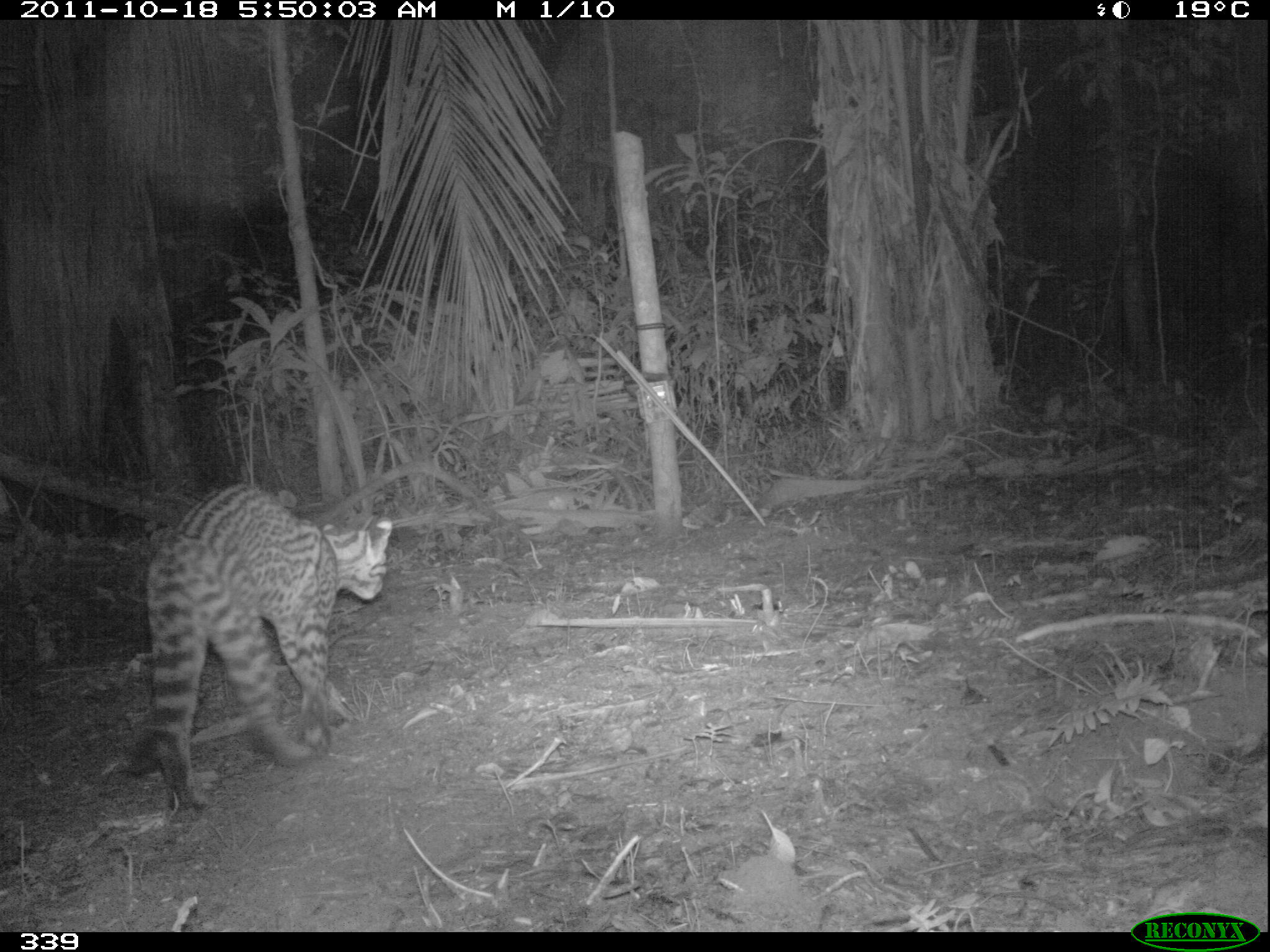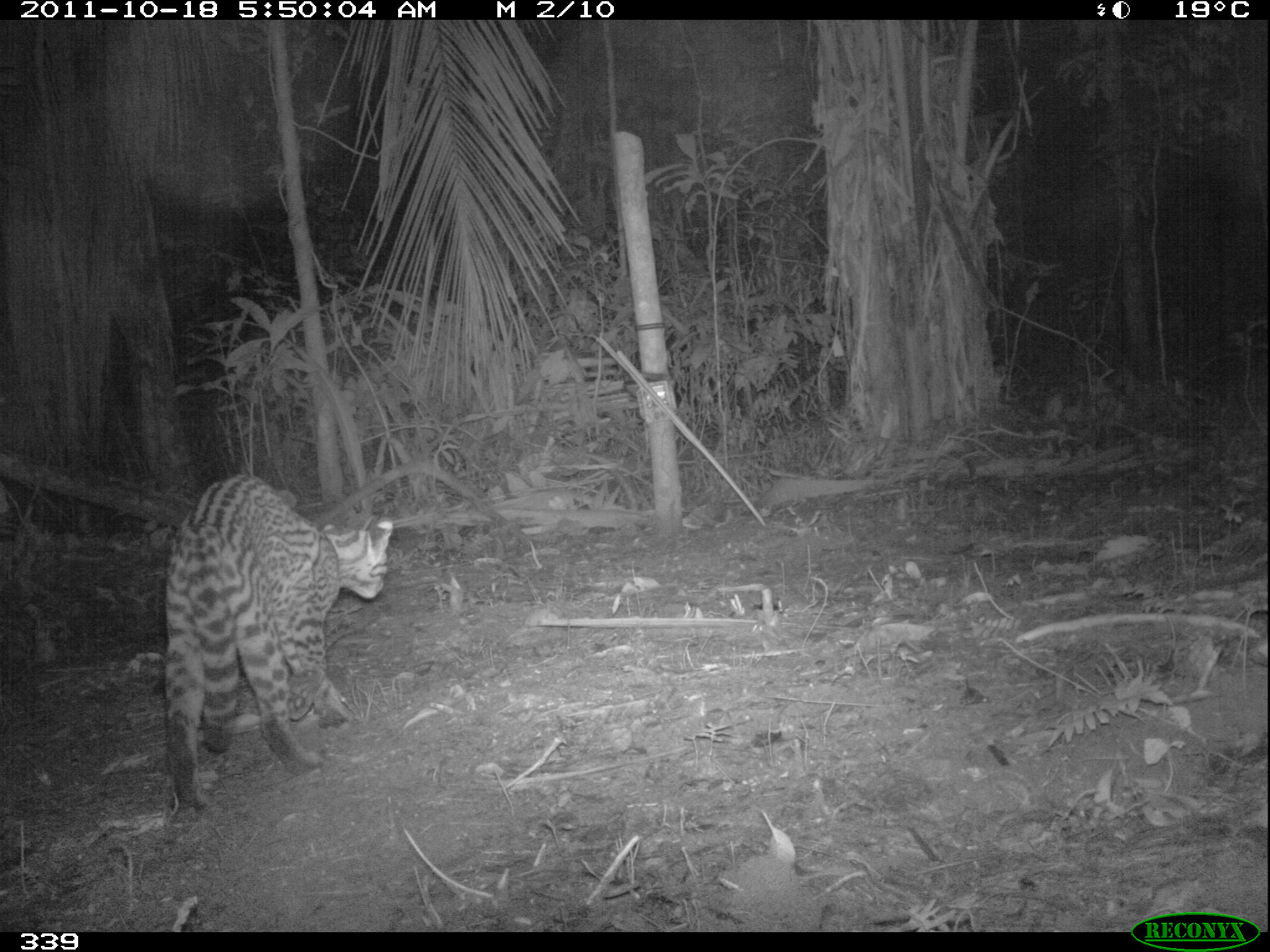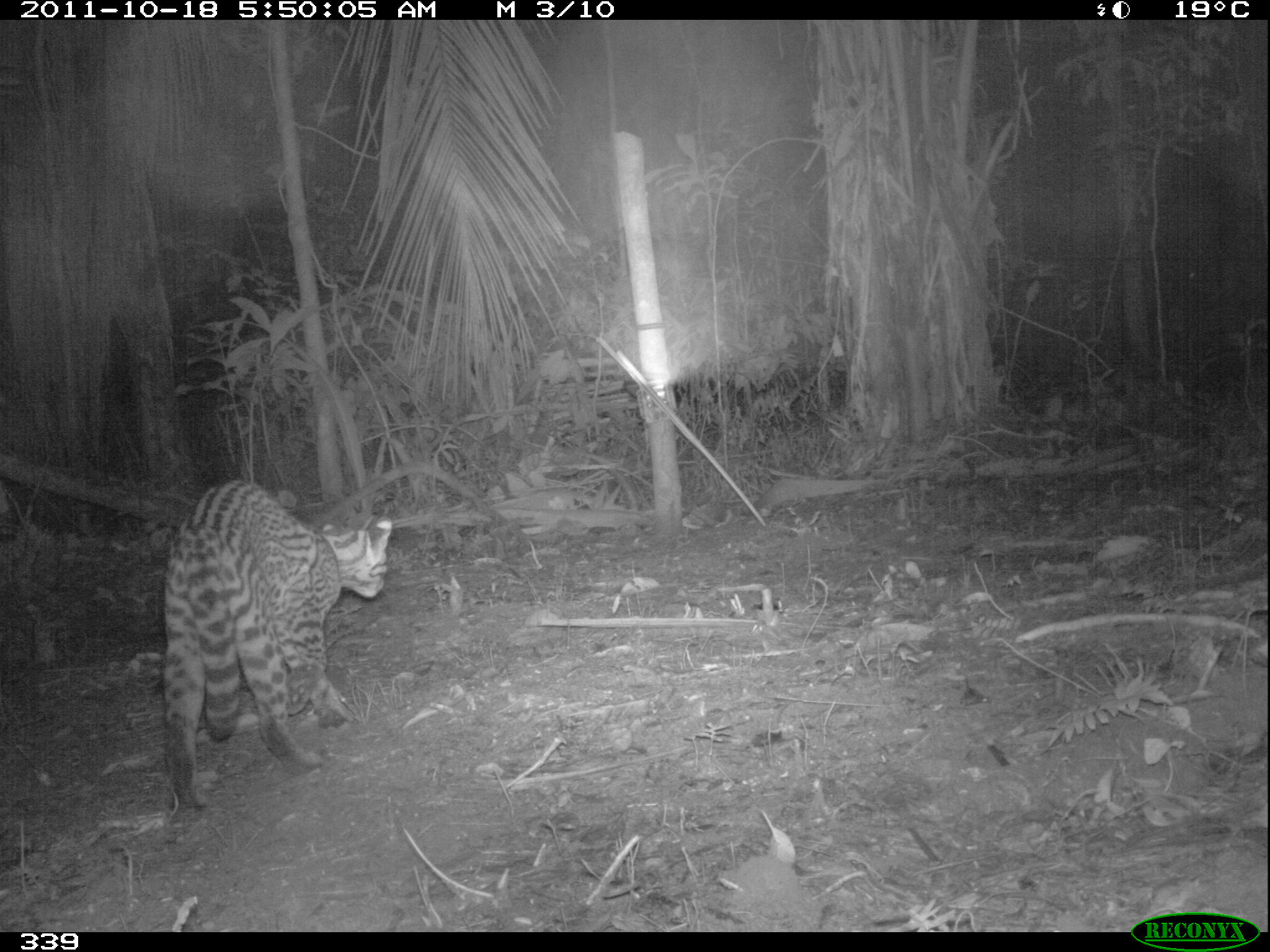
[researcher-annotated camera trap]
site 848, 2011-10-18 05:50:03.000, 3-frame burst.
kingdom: Animalia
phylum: Chordata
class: Mammalia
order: Carnivora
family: Felidae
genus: Leopardus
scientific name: Leopardus pardalis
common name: ocelot